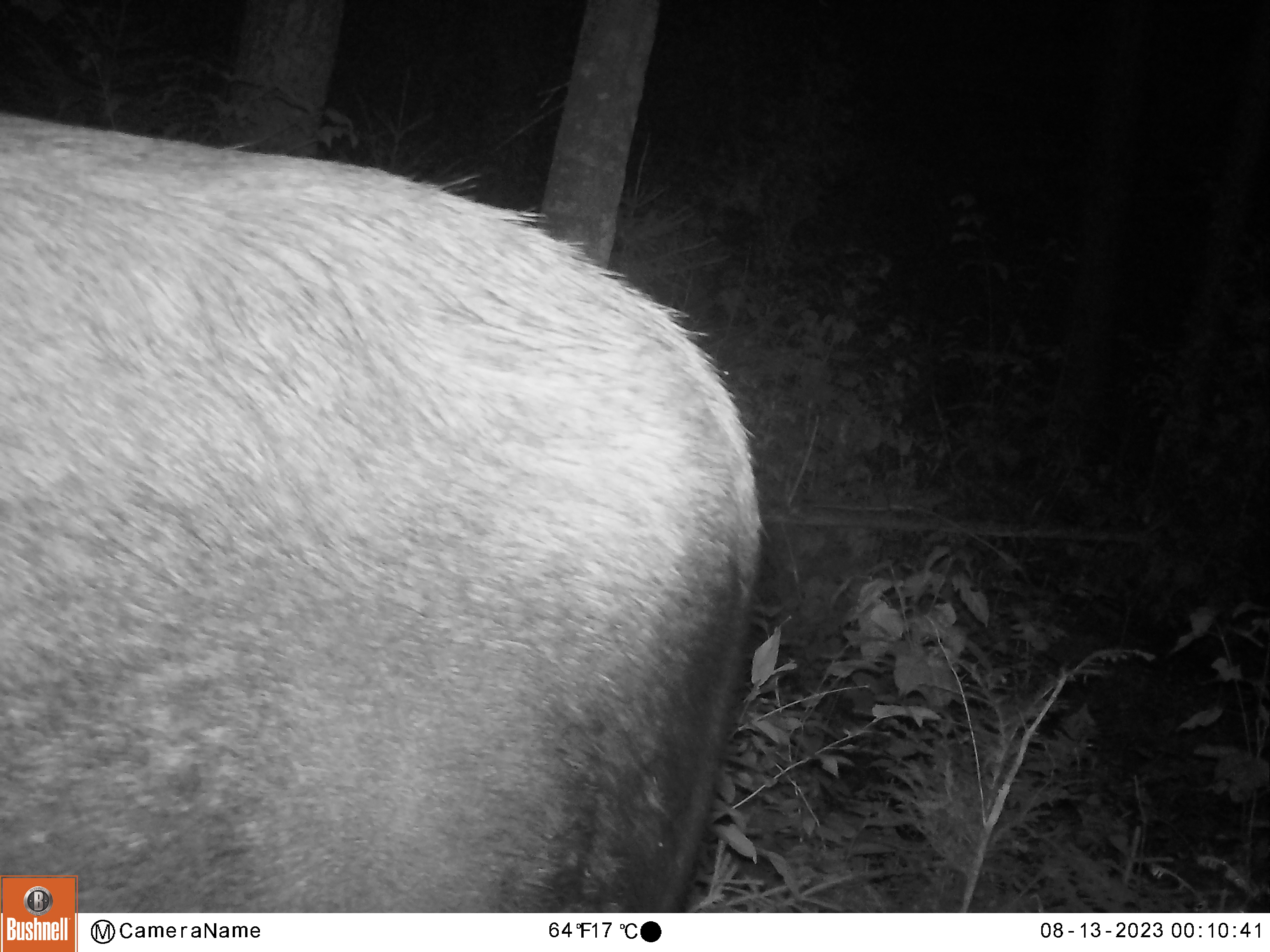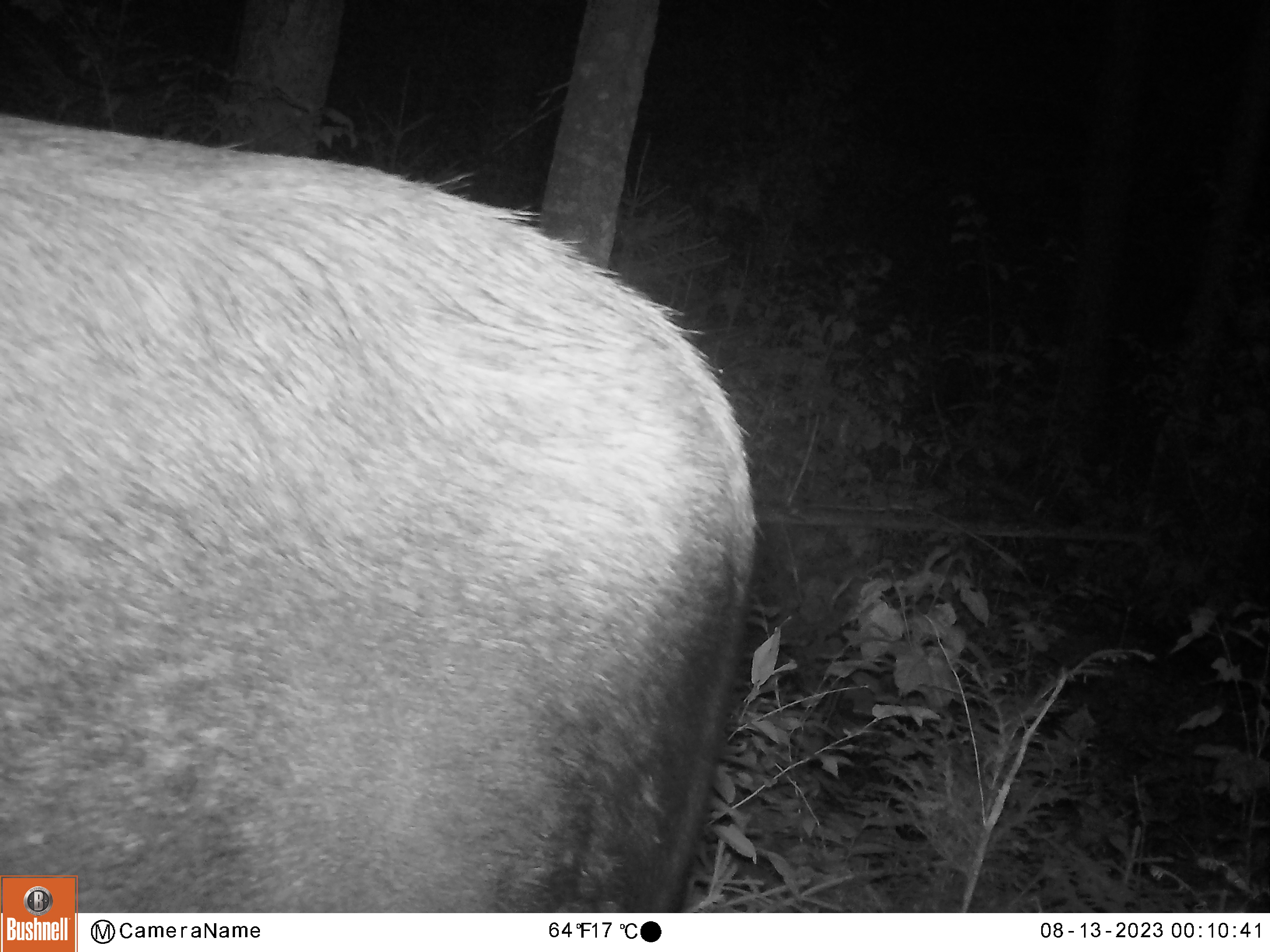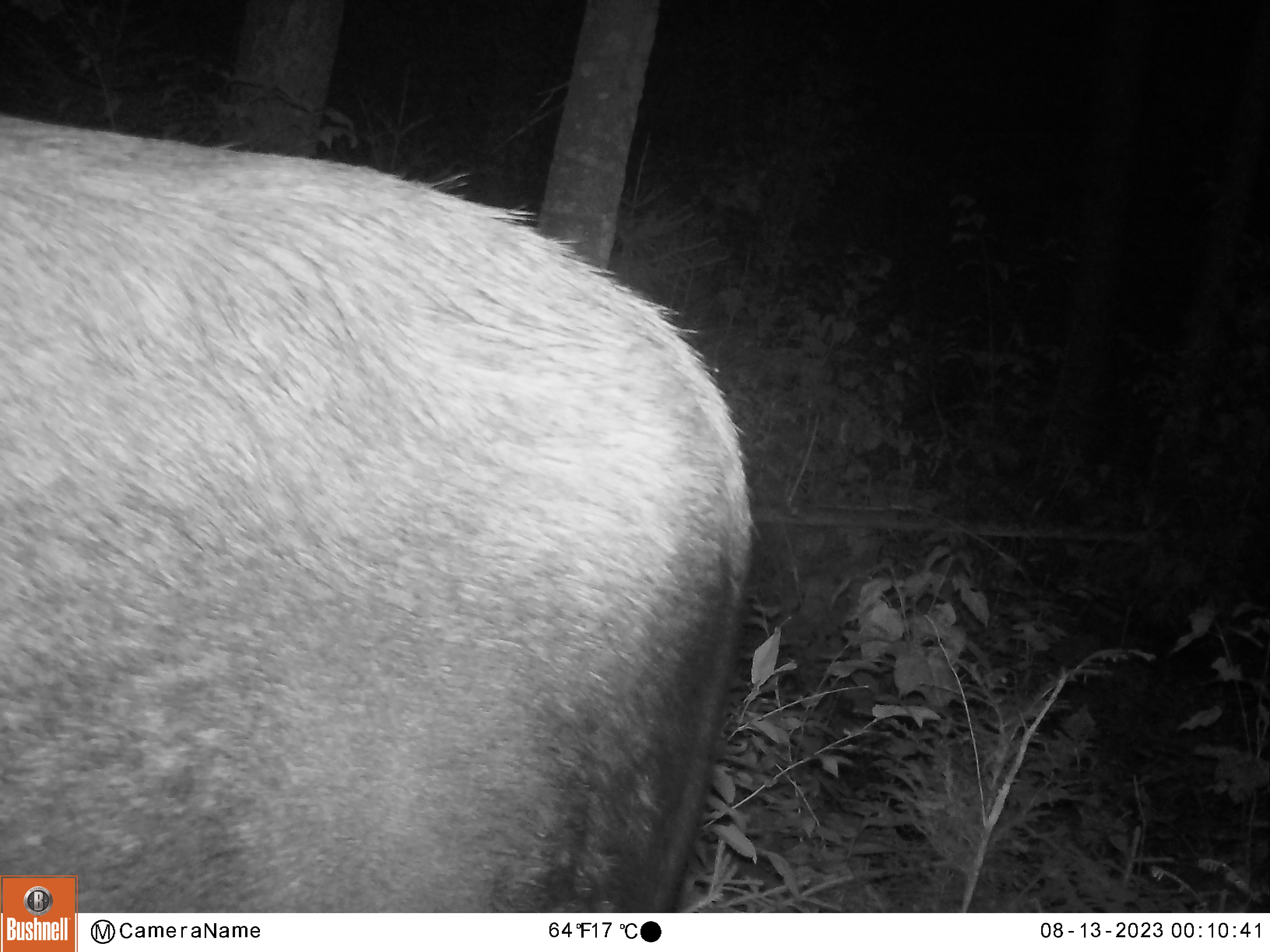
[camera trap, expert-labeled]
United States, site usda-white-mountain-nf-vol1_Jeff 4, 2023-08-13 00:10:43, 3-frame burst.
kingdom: Animalia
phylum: Chordata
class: Mammalia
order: Artiodactyla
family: Cervidae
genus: Alces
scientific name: Alces alces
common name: moose